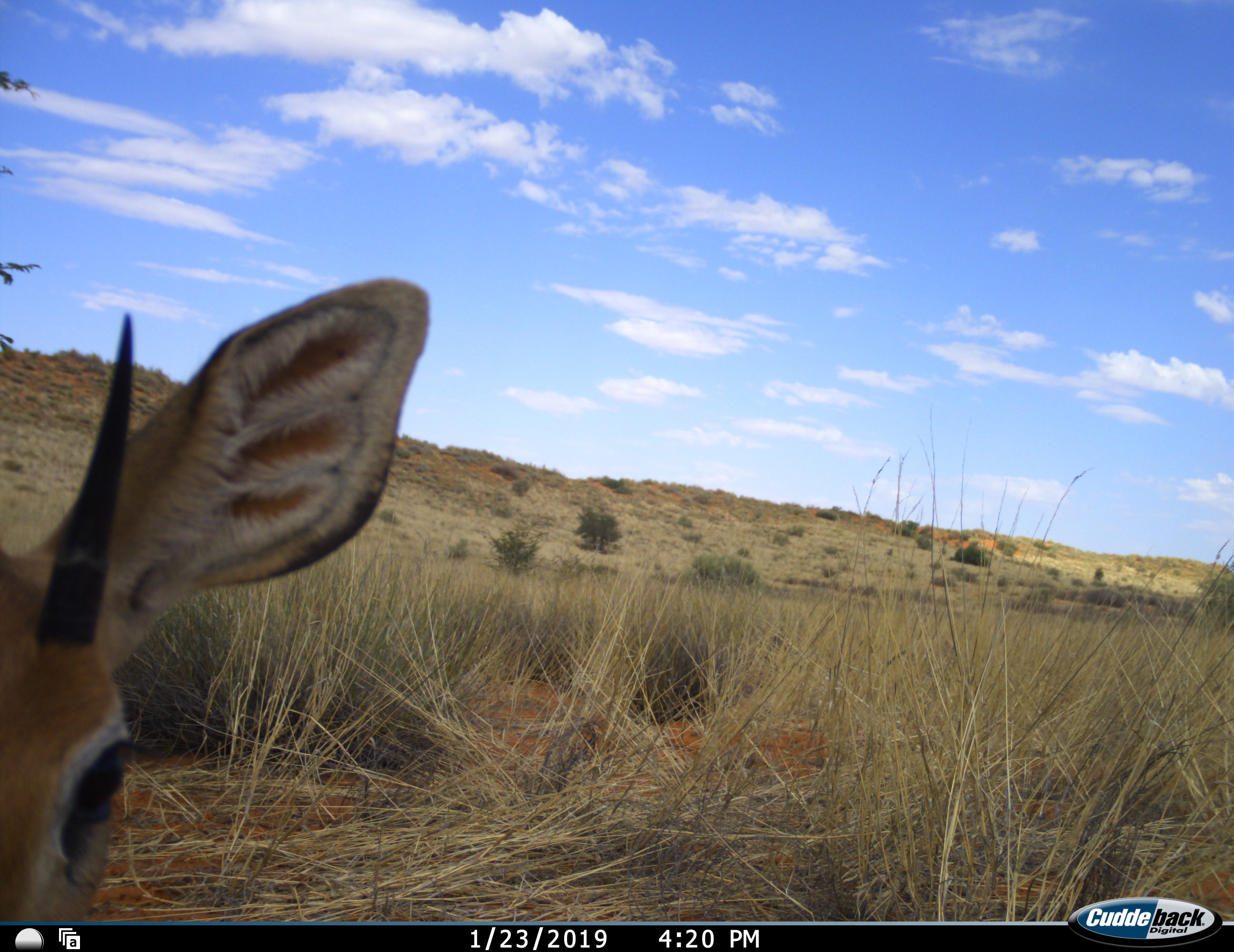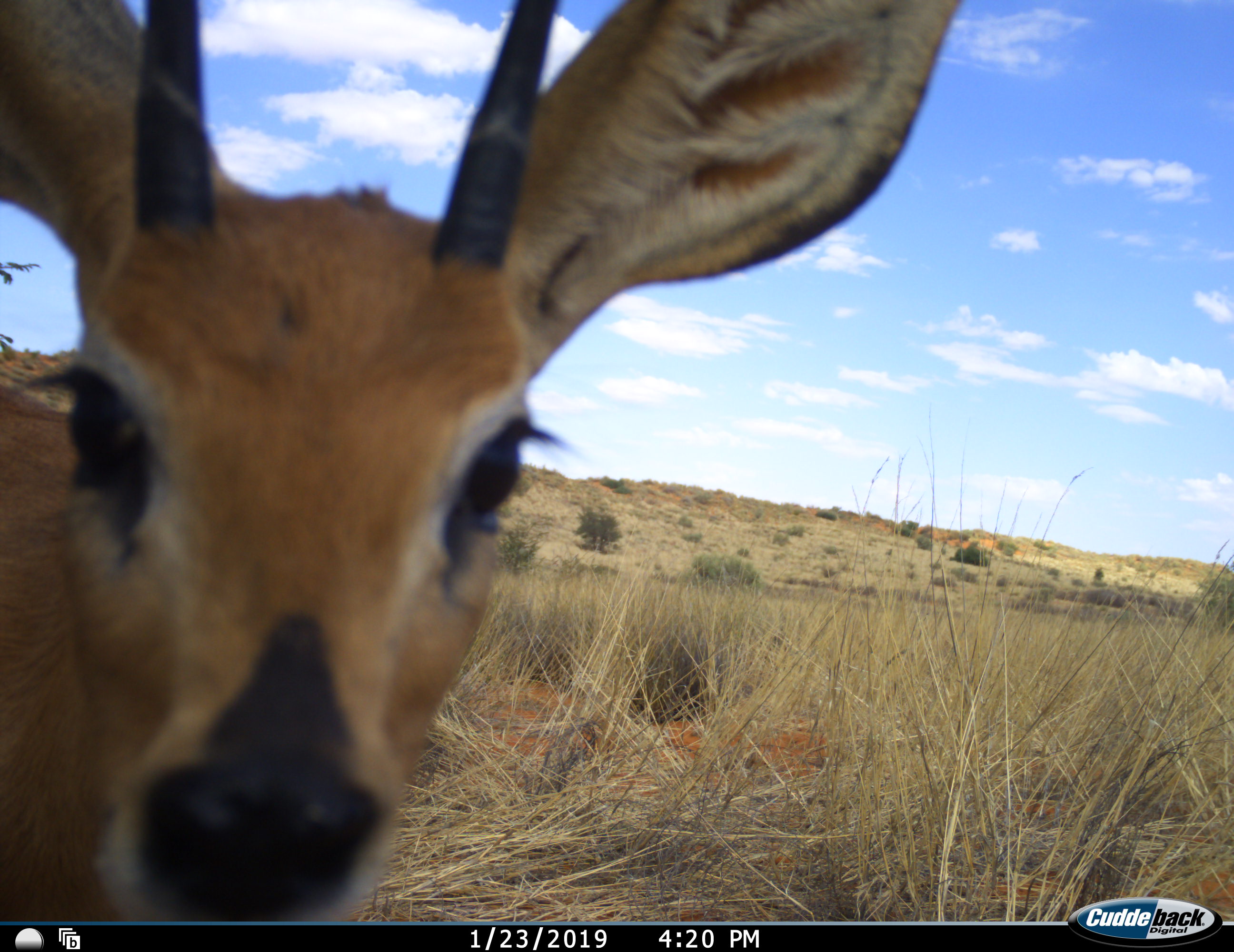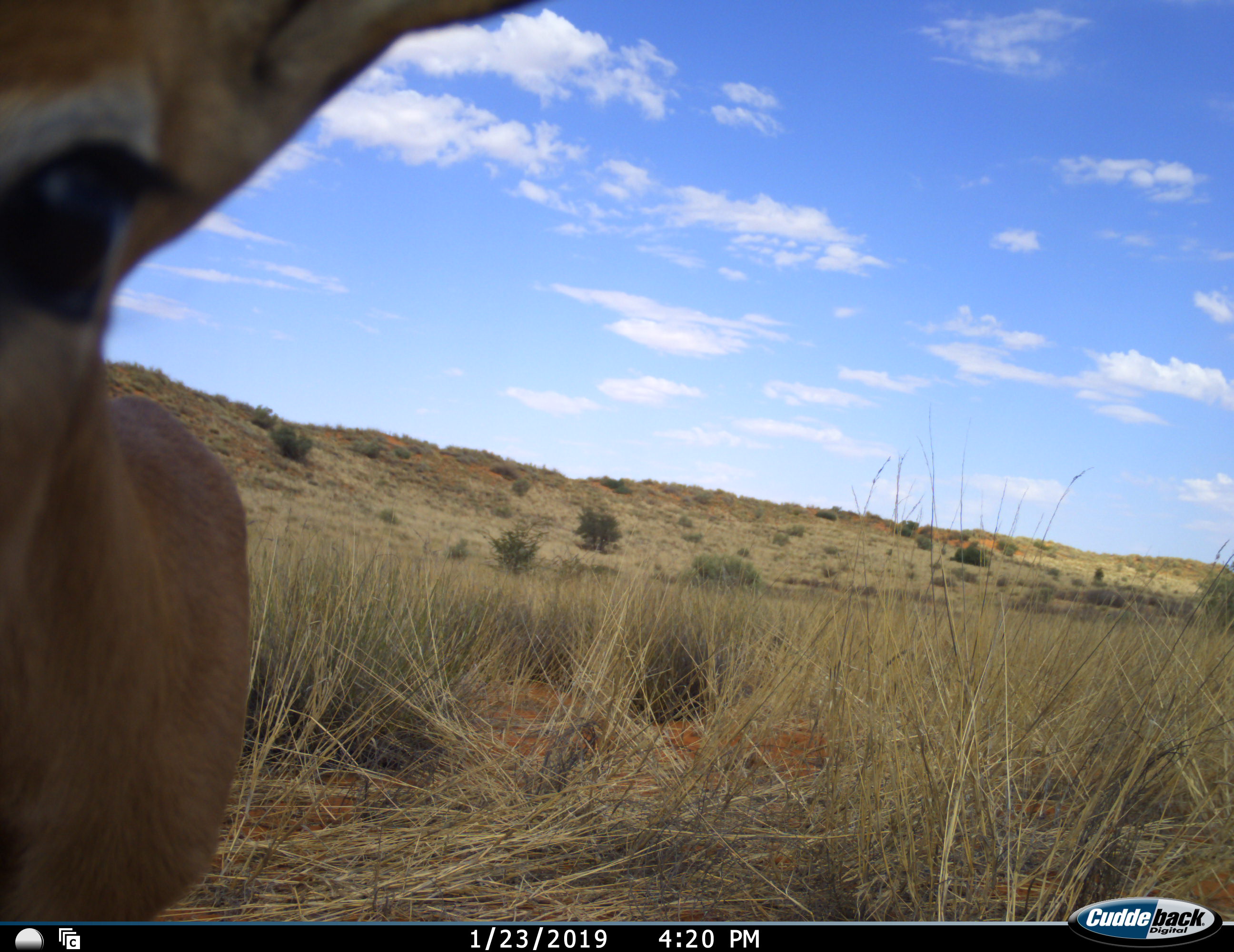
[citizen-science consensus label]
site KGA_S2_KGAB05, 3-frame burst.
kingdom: Animalia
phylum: Chordata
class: Mammalia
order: Artiodactyla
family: Bovidae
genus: Raphicerus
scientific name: Raphicerus campestris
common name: steenbok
Steenbok (Raphicerus campestris), count 1. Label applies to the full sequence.